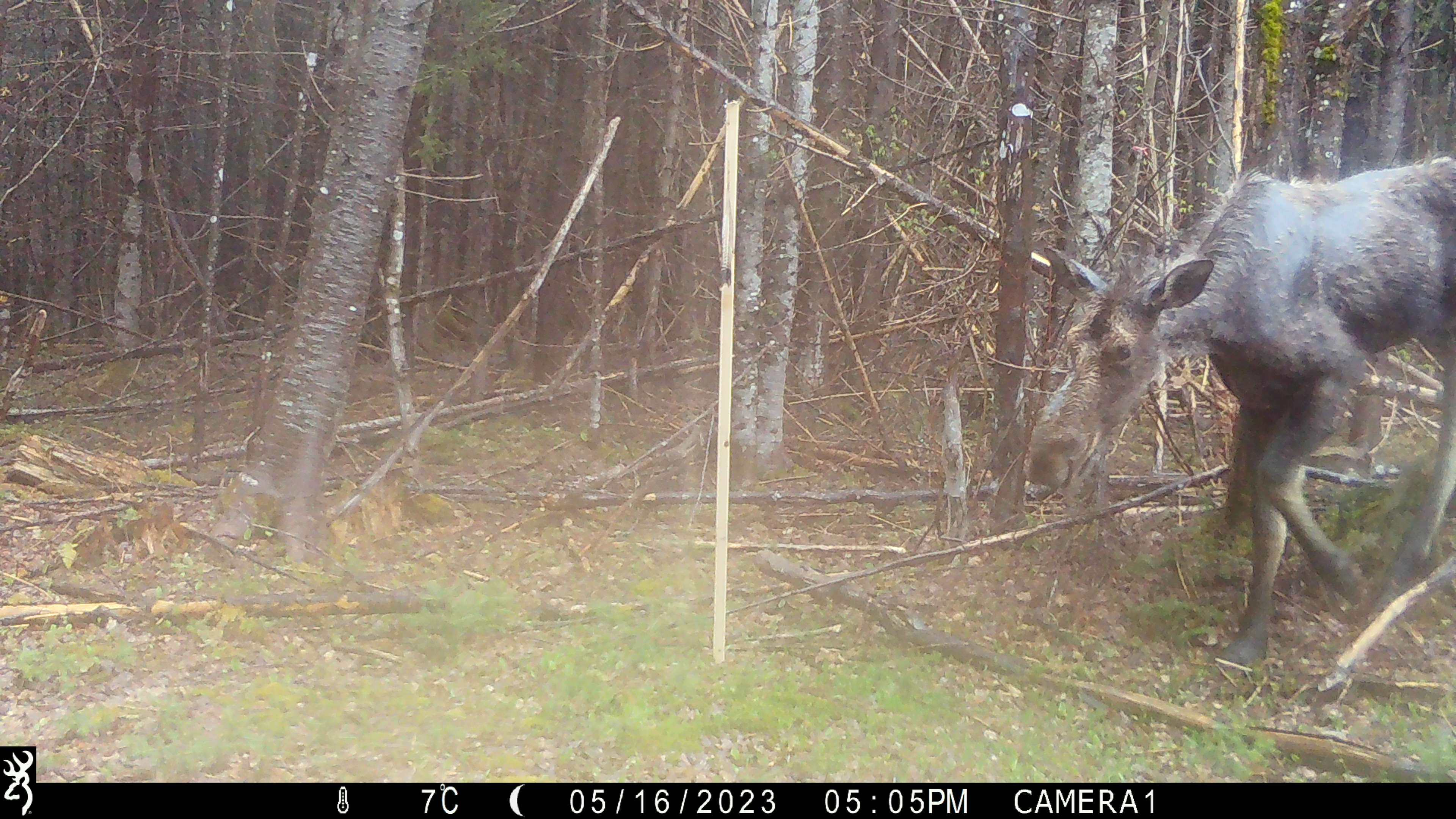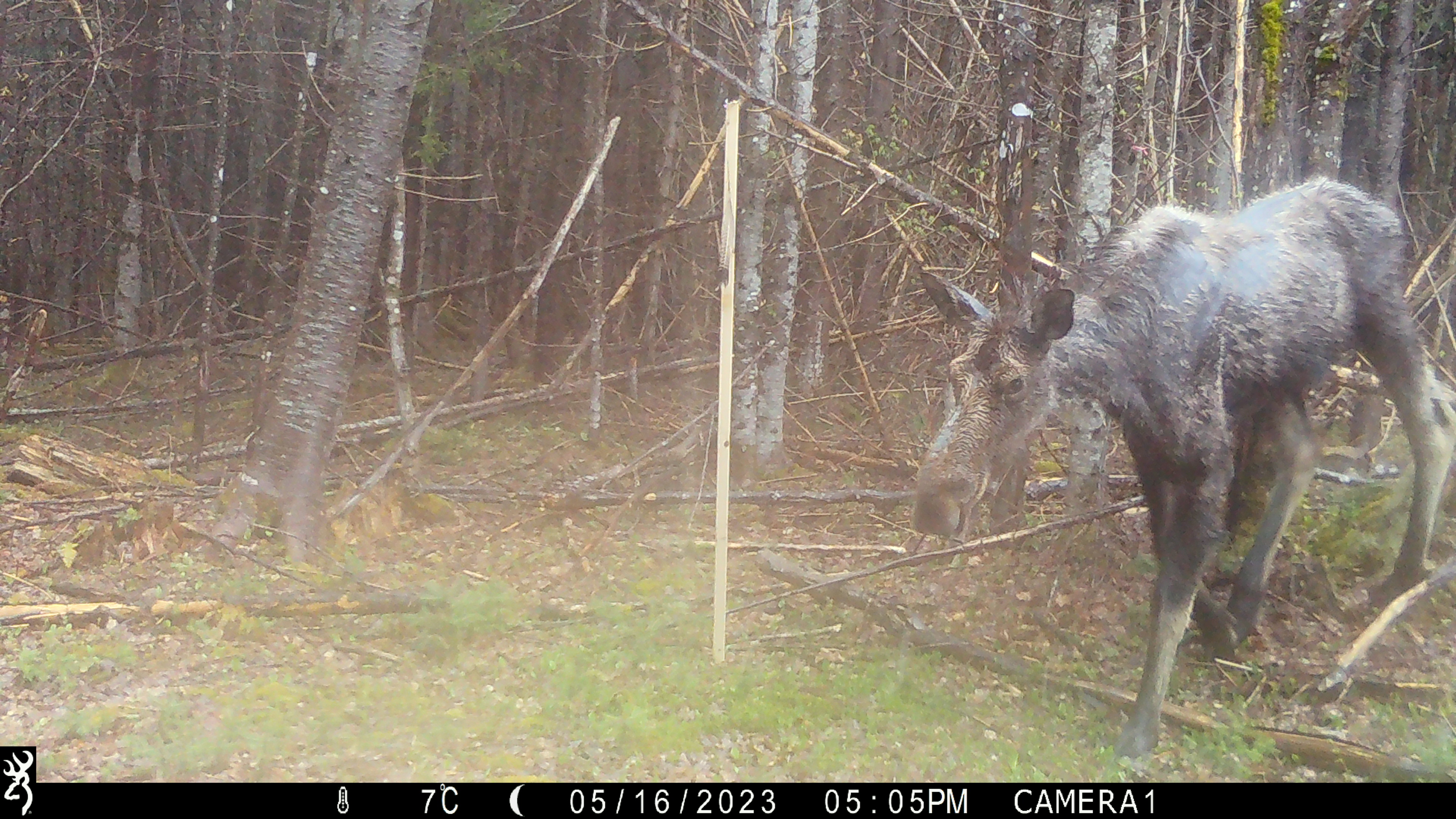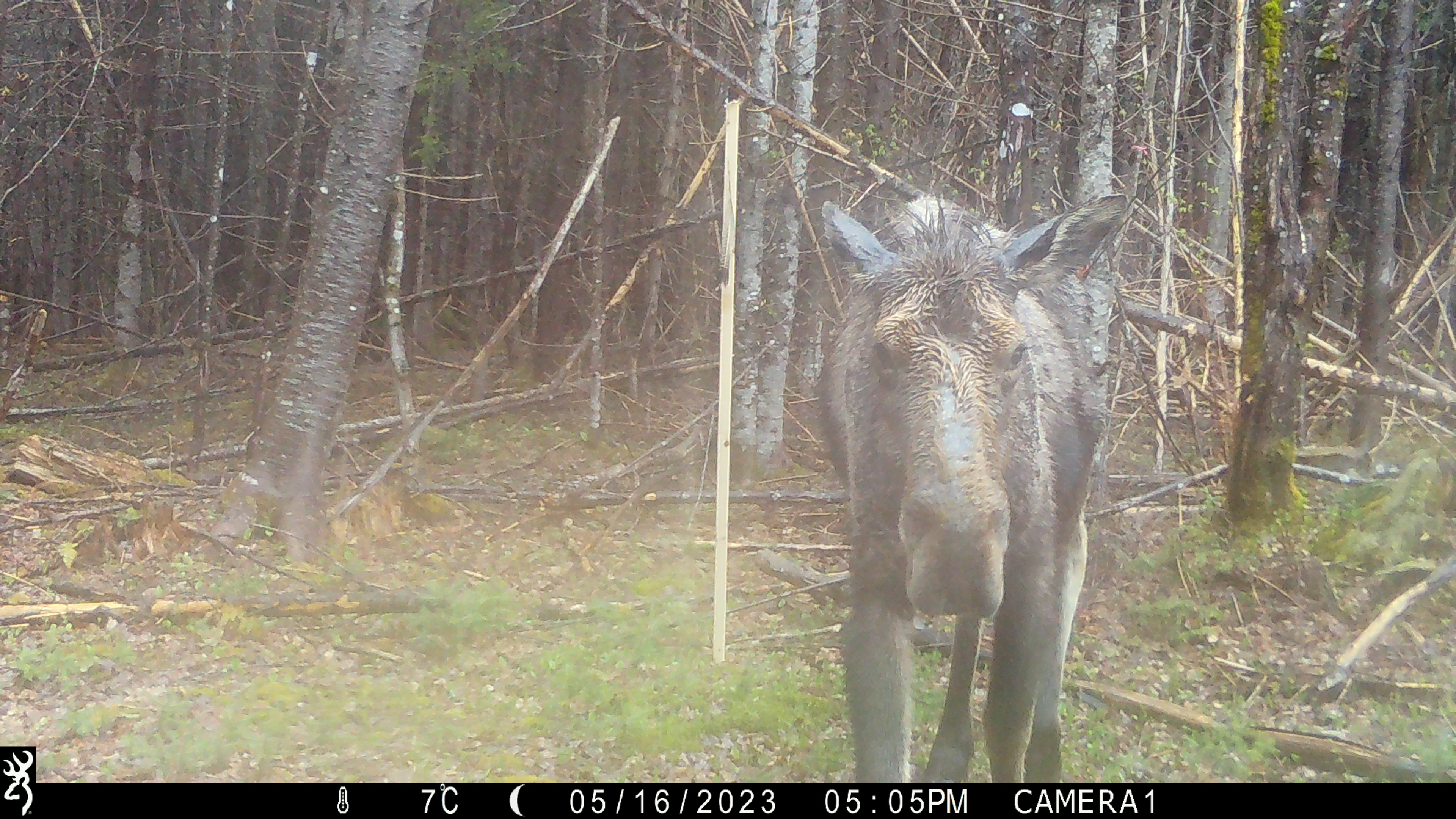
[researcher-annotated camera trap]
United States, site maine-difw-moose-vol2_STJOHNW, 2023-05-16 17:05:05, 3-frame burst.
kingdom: Animalia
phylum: Chordata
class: Mammalia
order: Artiodactyla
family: Cervidae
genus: Alces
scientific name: Alces alces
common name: moose